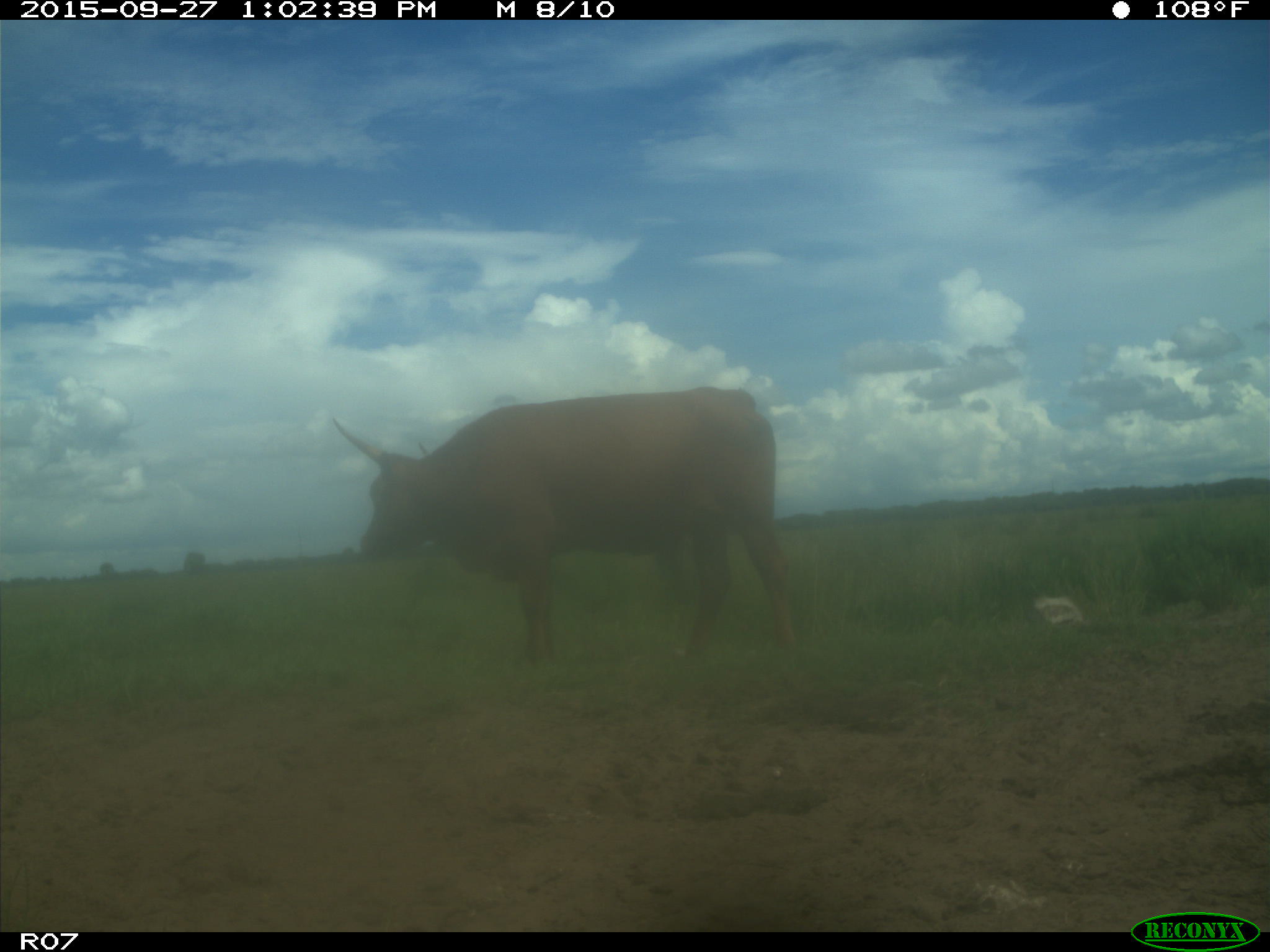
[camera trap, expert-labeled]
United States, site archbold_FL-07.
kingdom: Animalia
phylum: Chordata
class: Mammalia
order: Artiodactyla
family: Bovidae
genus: Bos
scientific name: Bos taurus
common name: domestic cow